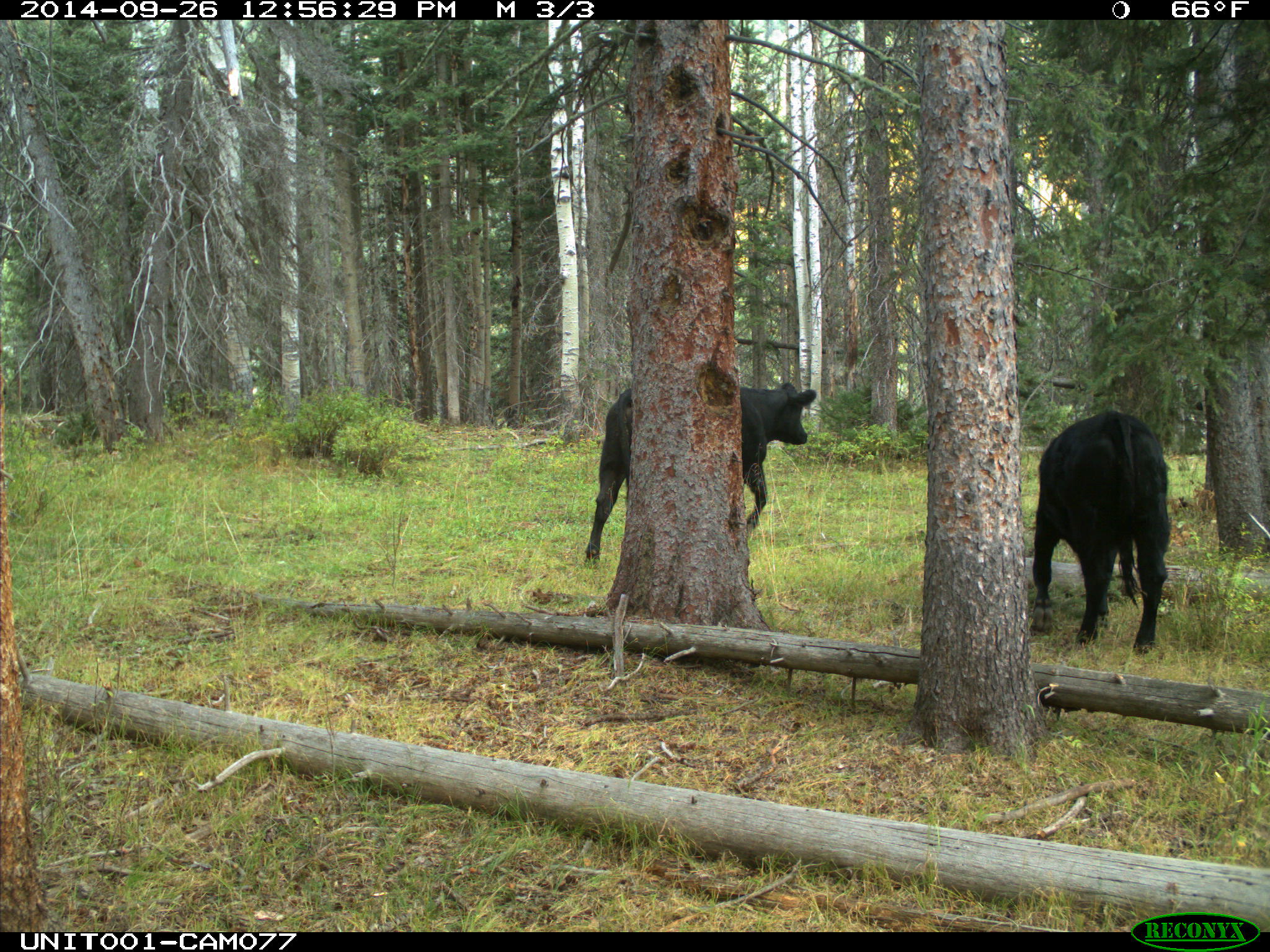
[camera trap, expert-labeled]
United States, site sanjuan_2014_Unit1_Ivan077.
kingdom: Animalia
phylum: Chordata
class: Mammalia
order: Artiodactyla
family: Bovidae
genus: Bos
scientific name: Bos taurus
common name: domestic cow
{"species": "Bos taurus (domestic cow)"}